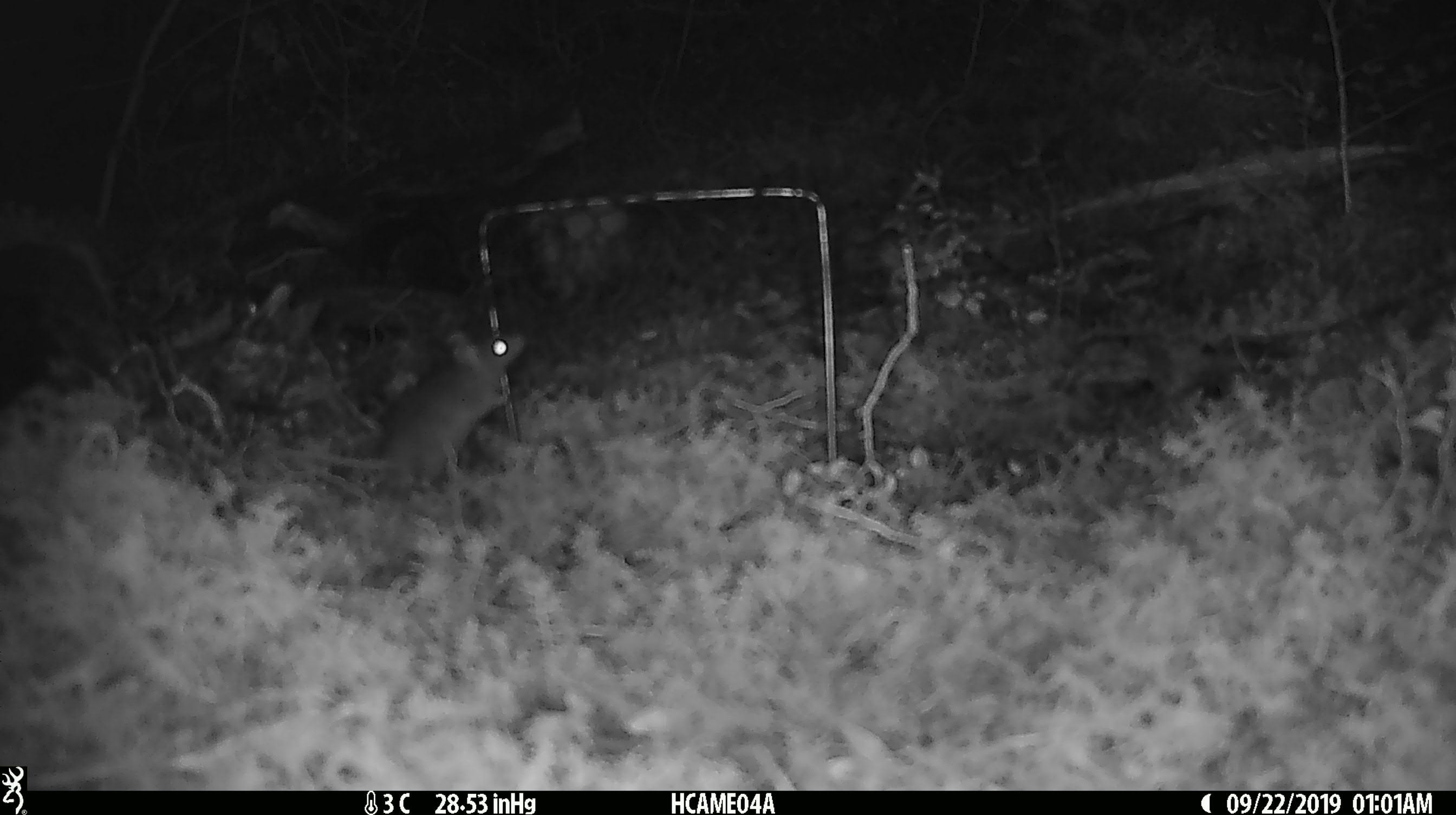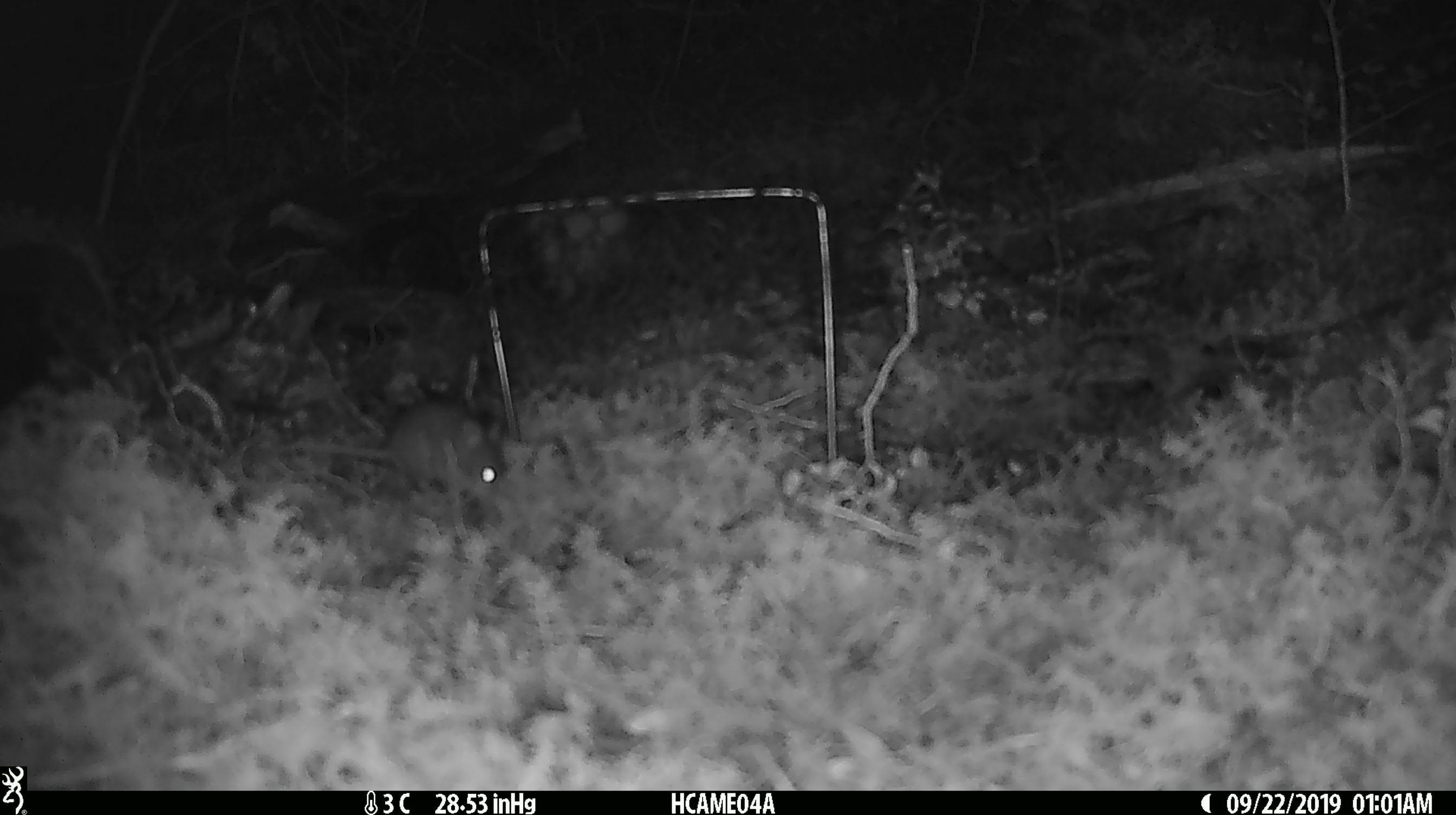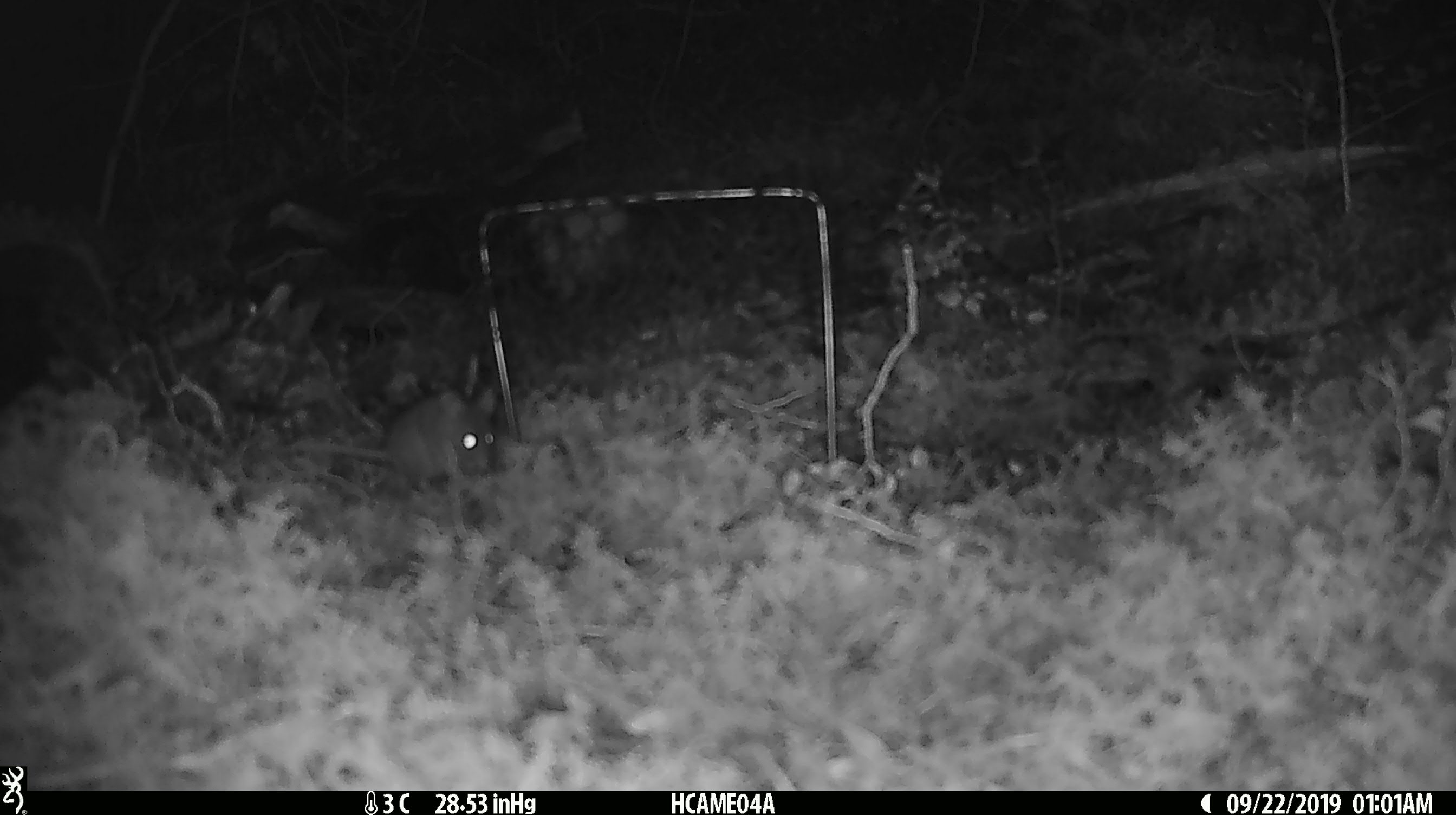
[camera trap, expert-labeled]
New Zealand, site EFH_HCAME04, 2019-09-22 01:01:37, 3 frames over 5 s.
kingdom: Animalia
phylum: Chordata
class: Mammalia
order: Rodentia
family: Muridae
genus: Mus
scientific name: Mus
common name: mouse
Mouse (Mus).